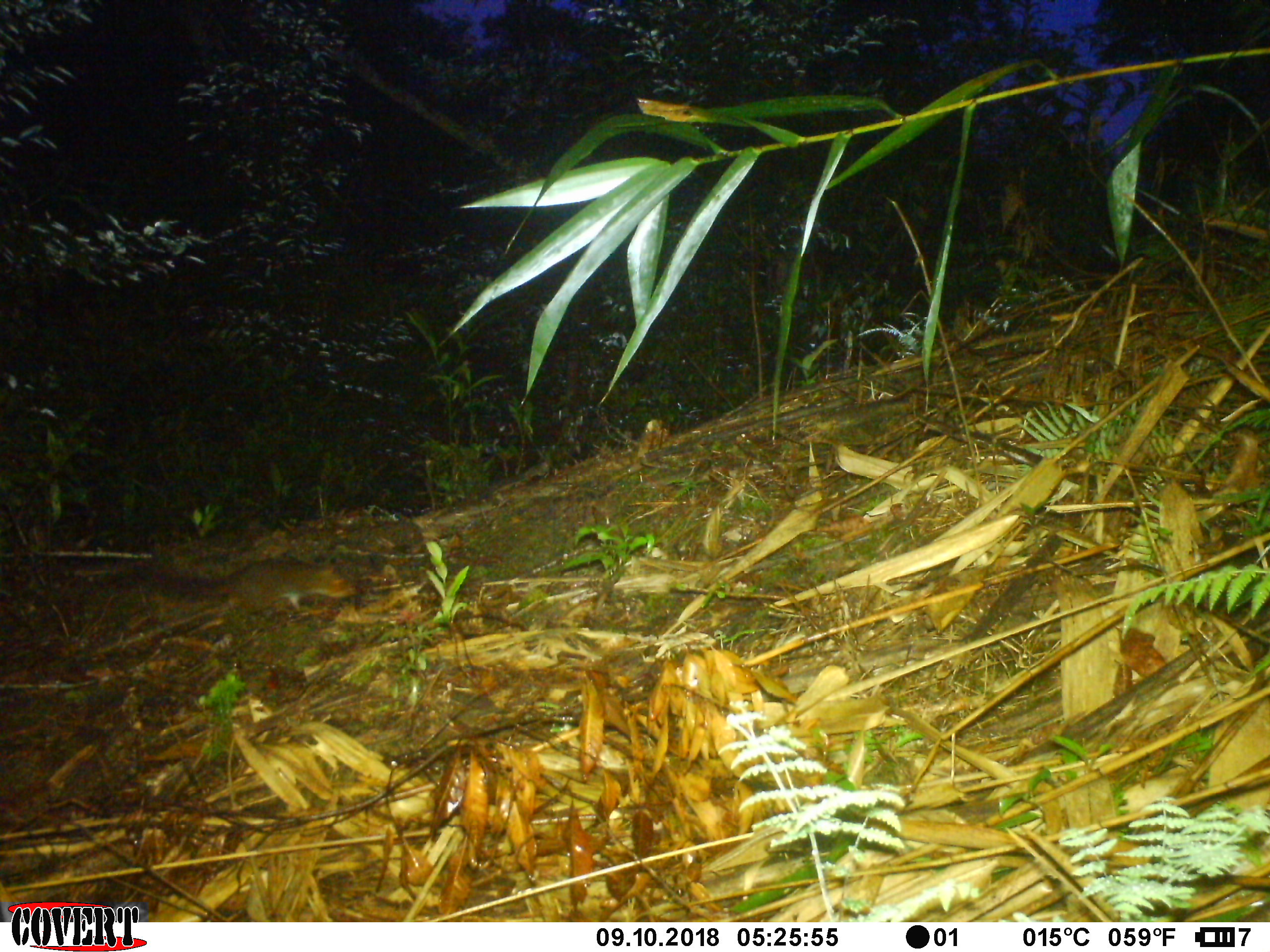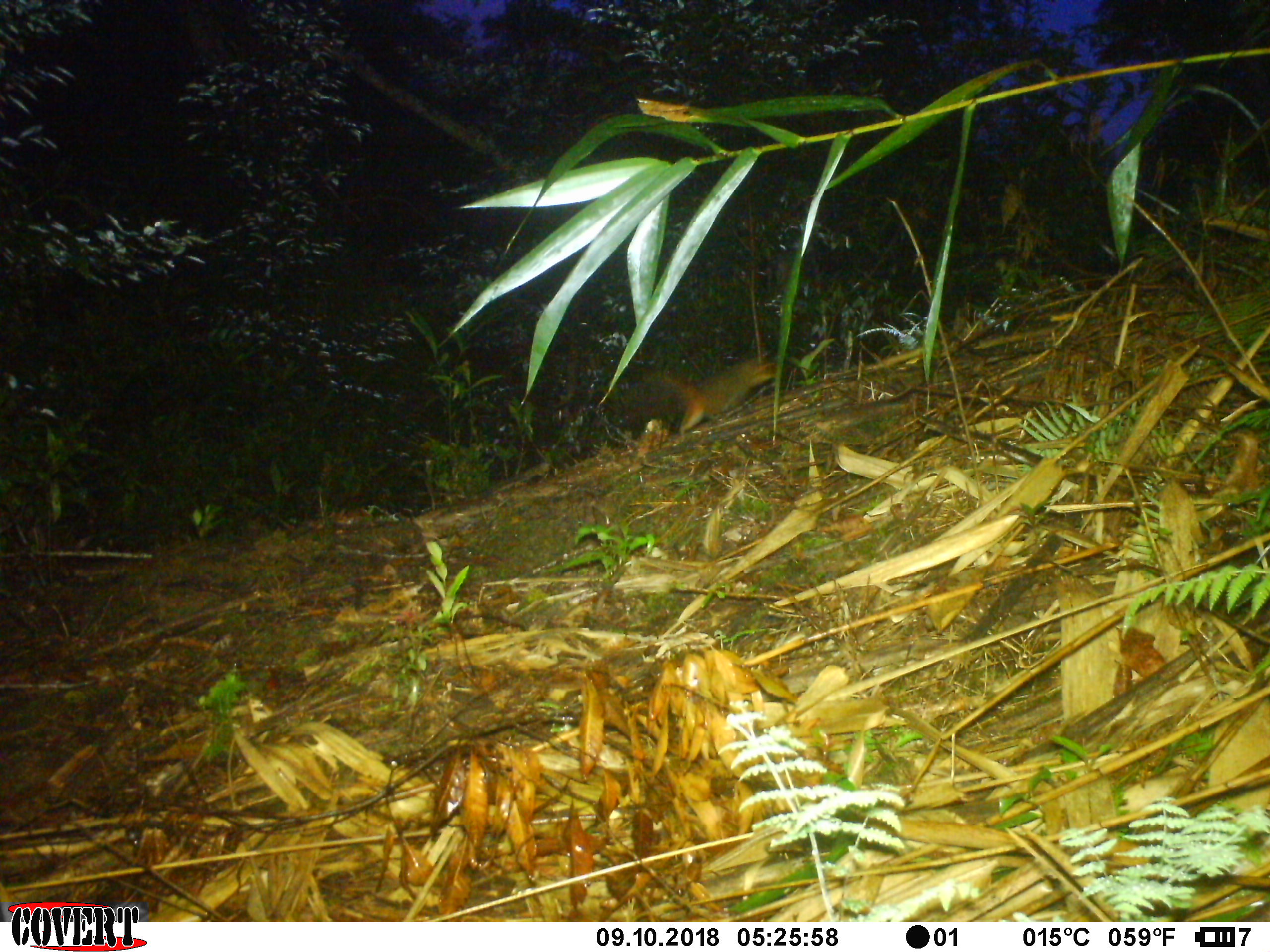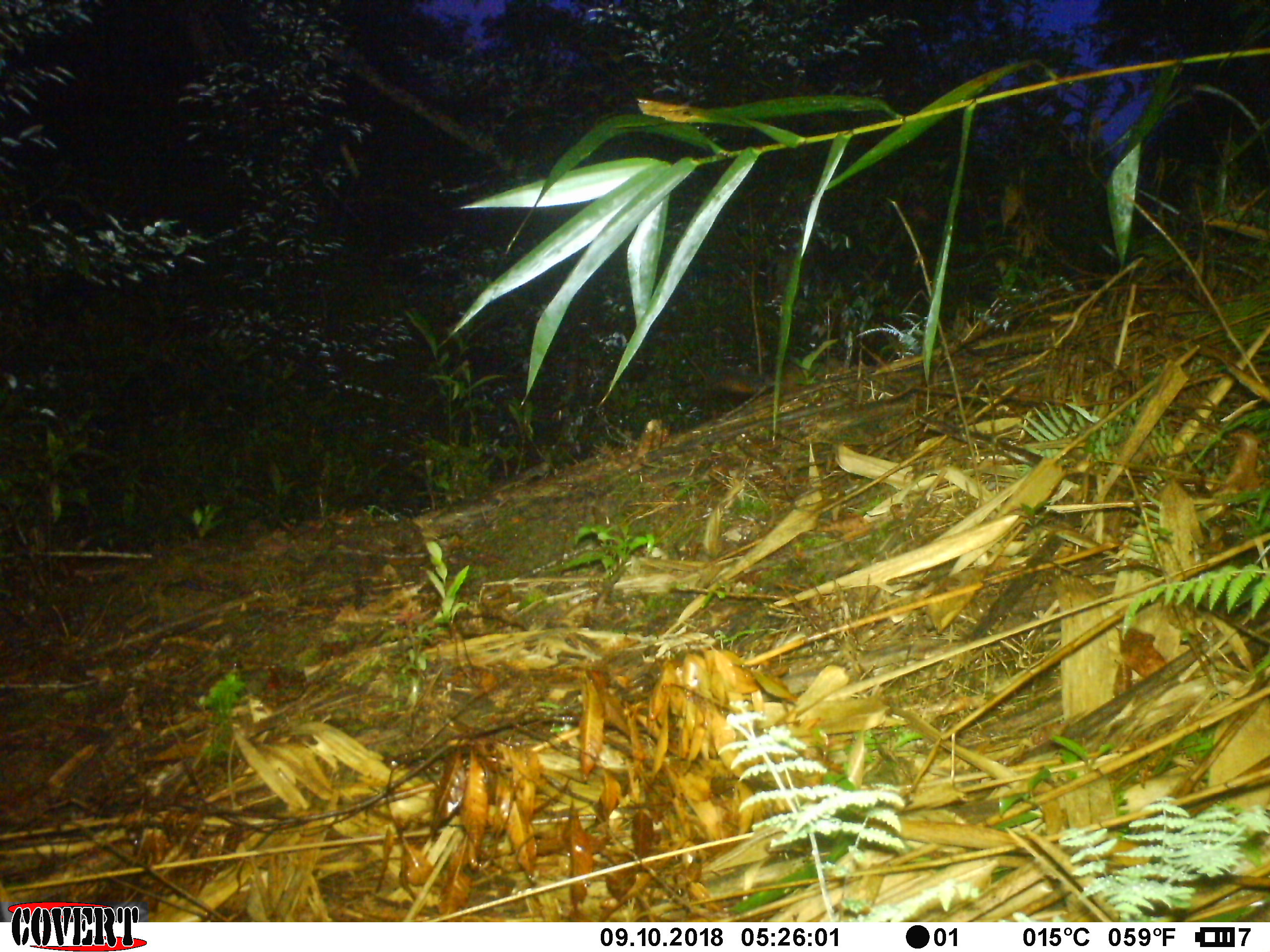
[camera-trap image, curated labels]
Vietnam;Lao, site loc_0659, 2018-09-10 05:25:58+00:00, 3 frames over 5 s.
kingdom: Animalia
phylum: Chordata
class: Mammalia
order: Rodentia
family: Sciuridae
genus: Dremomys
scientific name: Dremomys rufigenis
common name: red-cheeked squirrel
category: red cheeked squirrel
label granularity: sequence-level